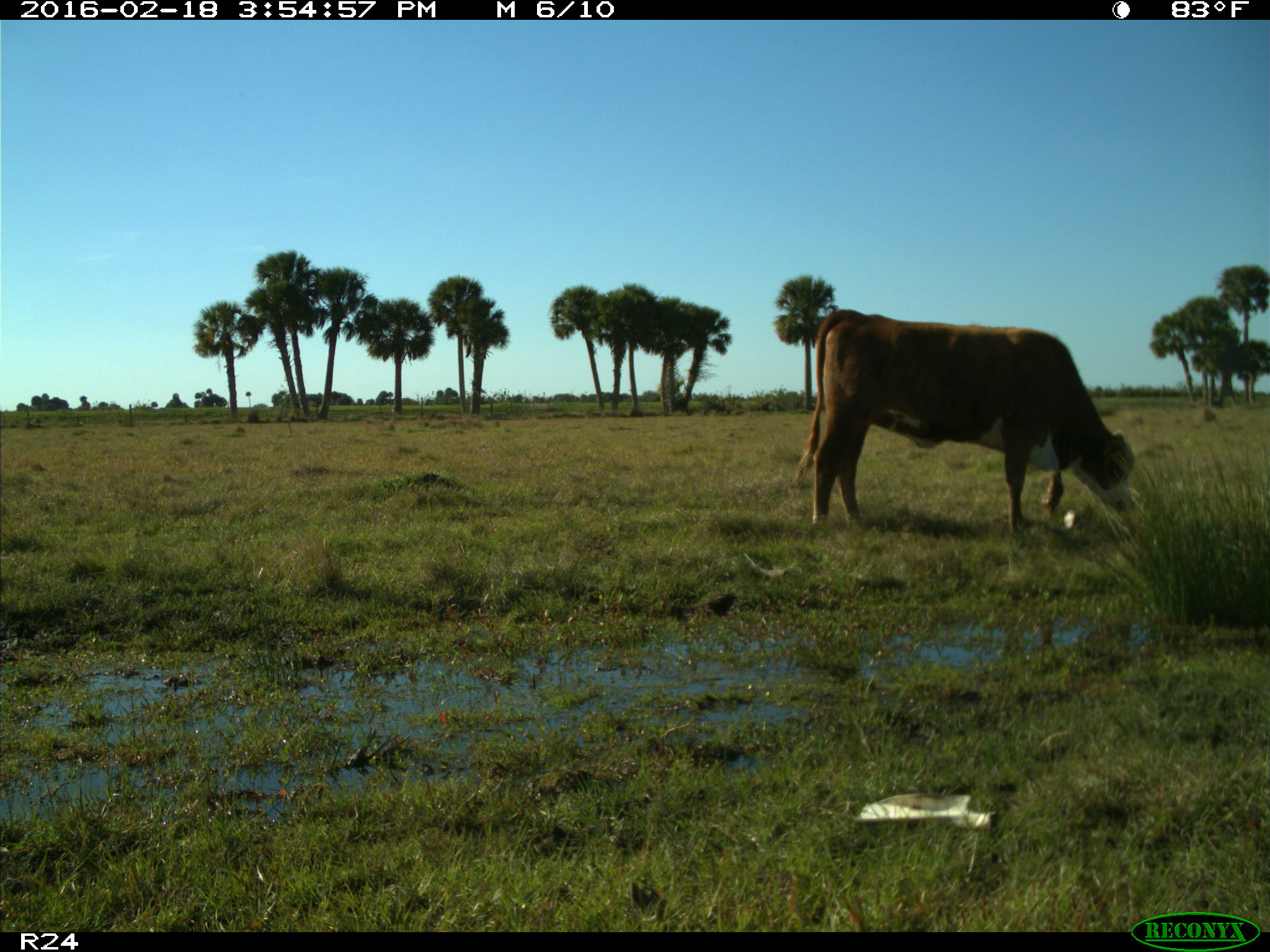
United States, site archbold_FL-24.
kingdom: Animalia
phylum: Chordata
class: Mammalia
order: Artiodactyla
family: Bovidae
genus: Bos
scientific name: Bos taurus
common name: domestic cow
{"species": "Bos taurus (domestic cow)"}